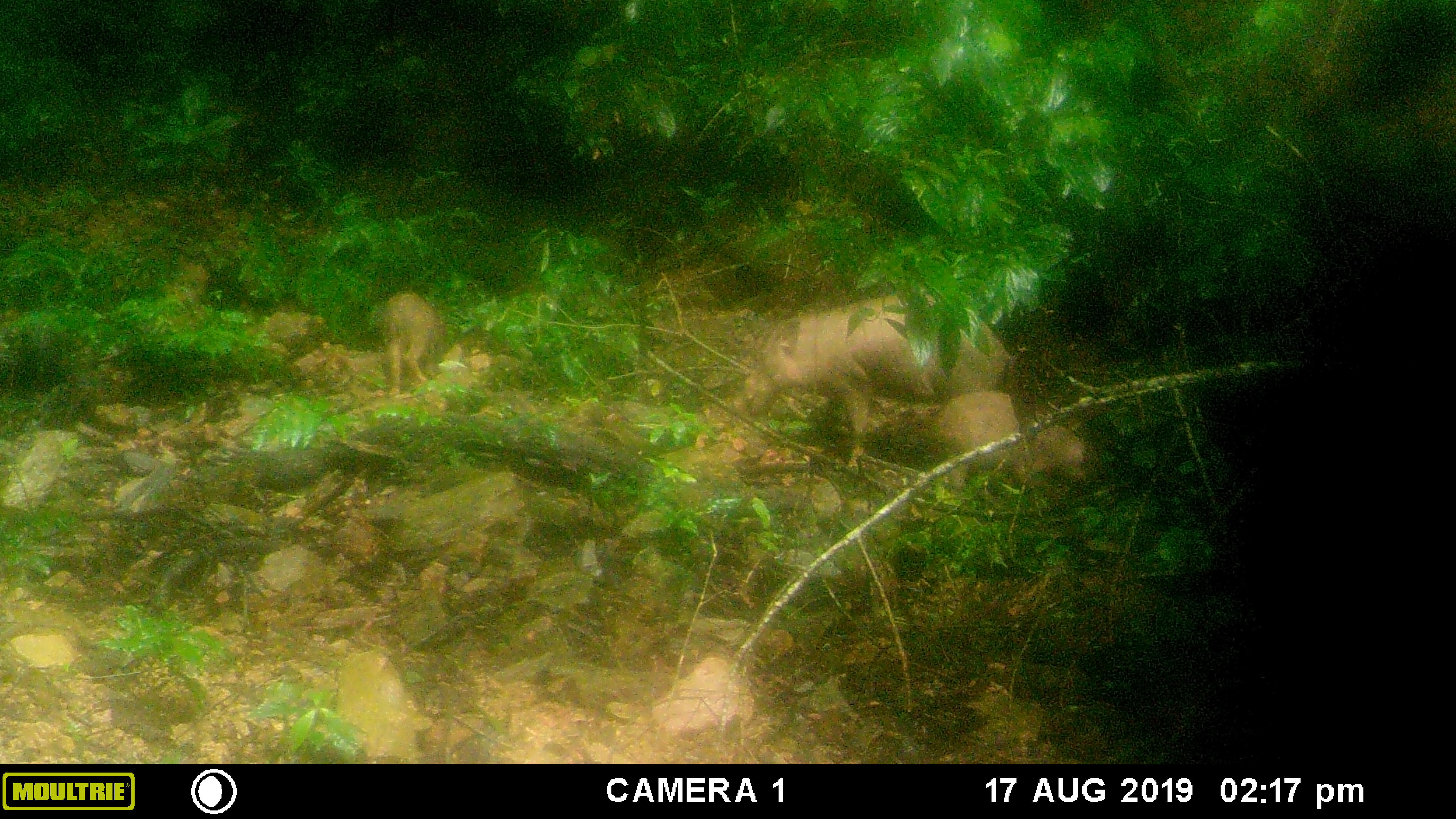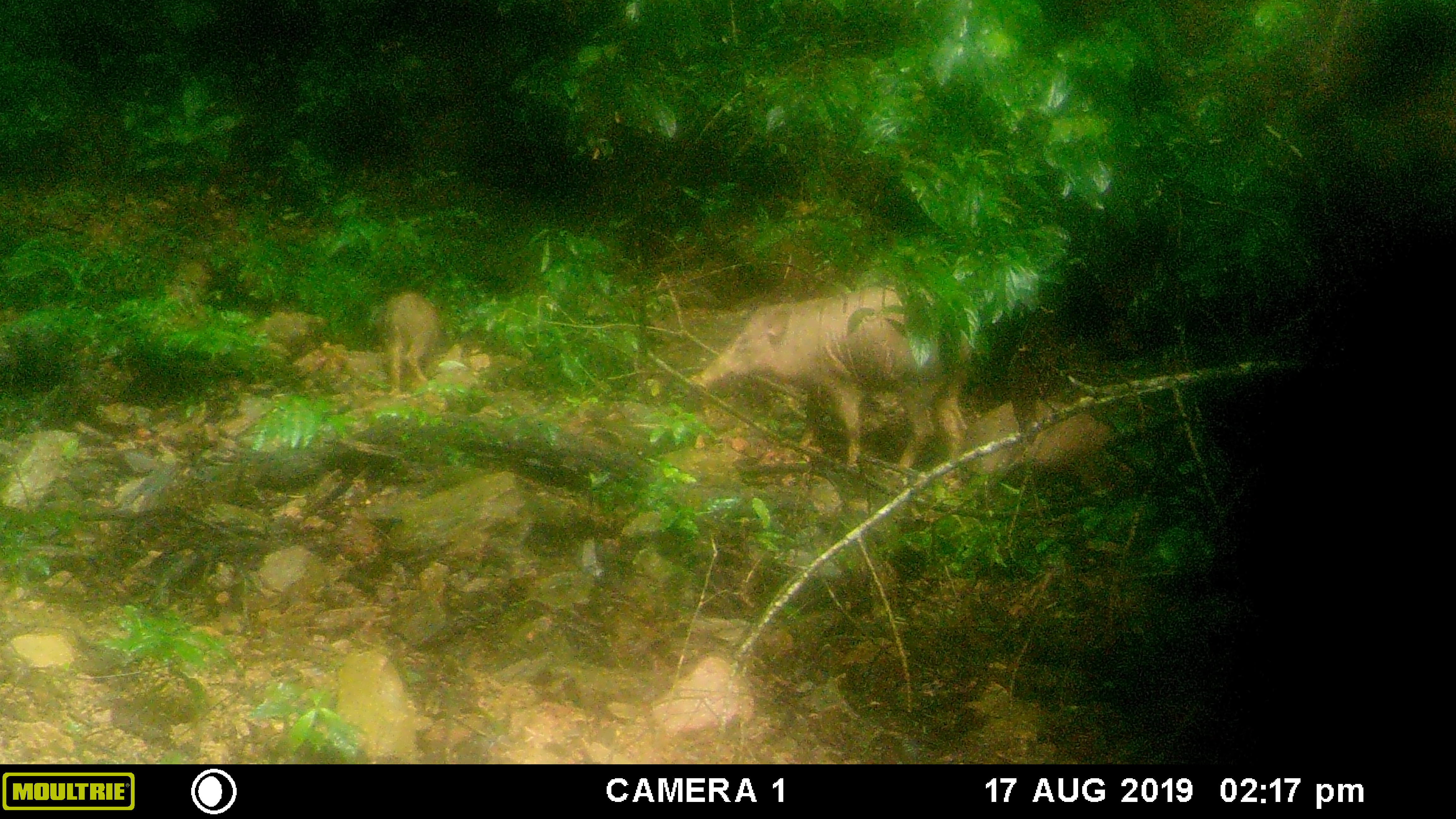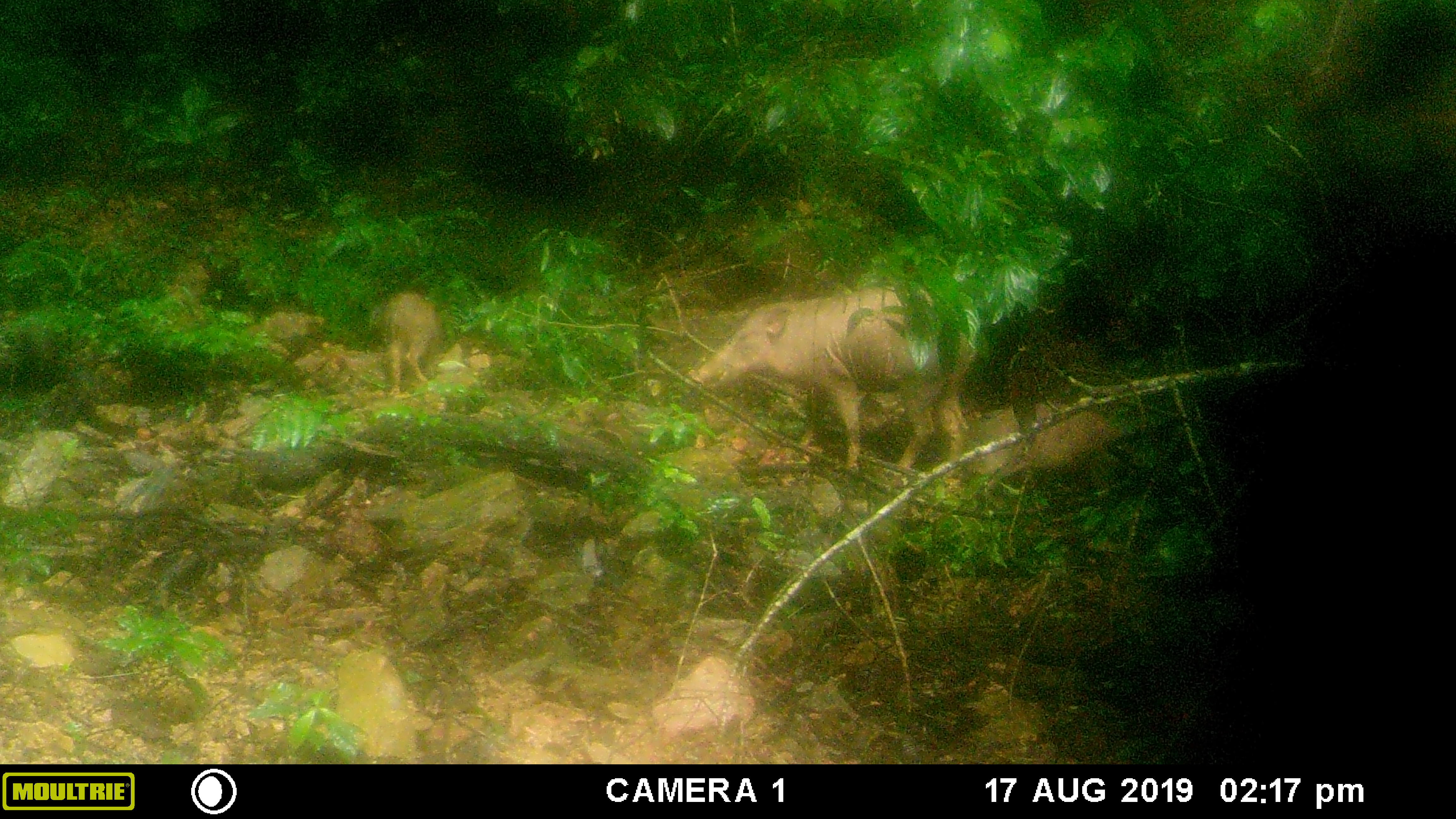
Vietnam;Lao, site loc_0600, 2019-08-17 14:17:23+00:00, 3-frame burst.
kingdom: Animalia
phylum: Chordata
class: Mammalia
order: Artiodactyla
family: Suidae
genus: Sus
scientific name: Sus scrofa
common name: eurasian wild pig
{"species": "eurasian wild pig (Sus scrofa)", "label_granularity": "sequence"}